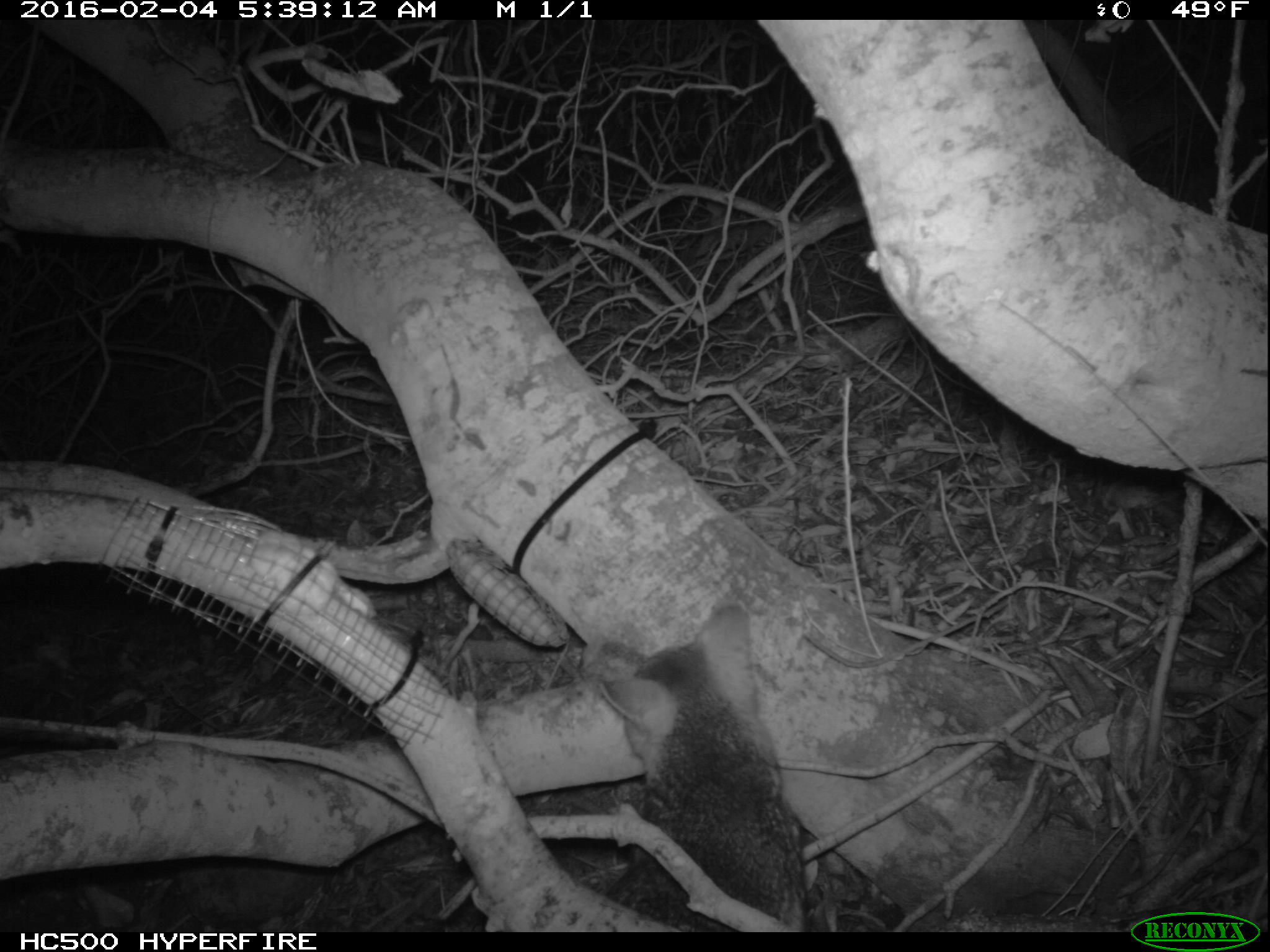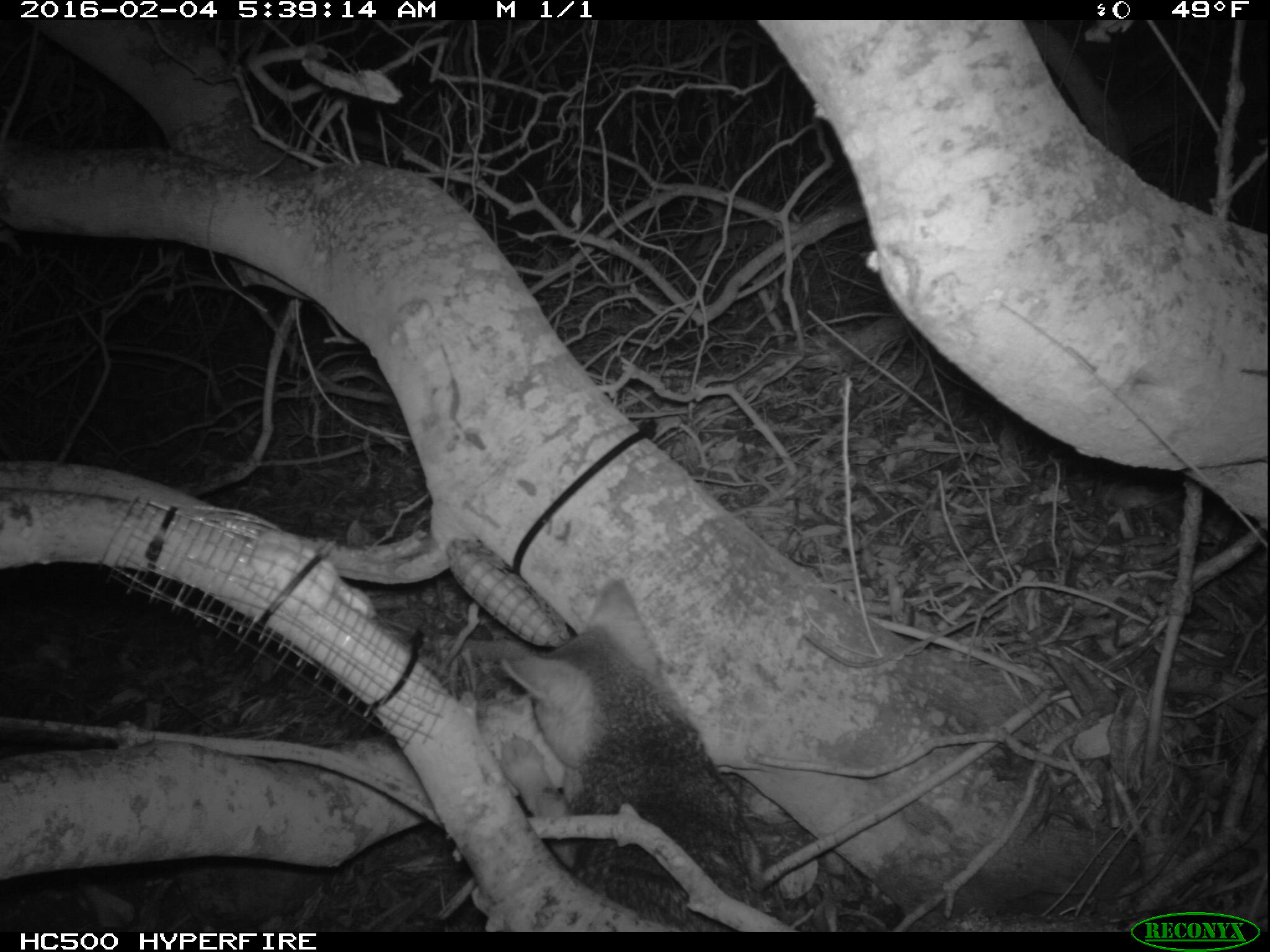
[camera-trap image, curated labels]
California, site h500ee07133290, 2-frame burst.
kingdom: Animalia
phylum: Chordata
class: Mammalia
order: Carnivora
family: Canidae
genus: Urocyon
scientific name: Urocyon littoralis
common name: island fox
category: fox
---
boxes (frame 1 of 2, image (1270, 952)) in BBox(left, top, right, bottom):
fox: BBox(597, 600, 809, 931)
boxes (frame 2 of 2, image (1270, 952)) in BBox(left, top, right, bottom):
fox: BBox(491, 575, 765, 930)